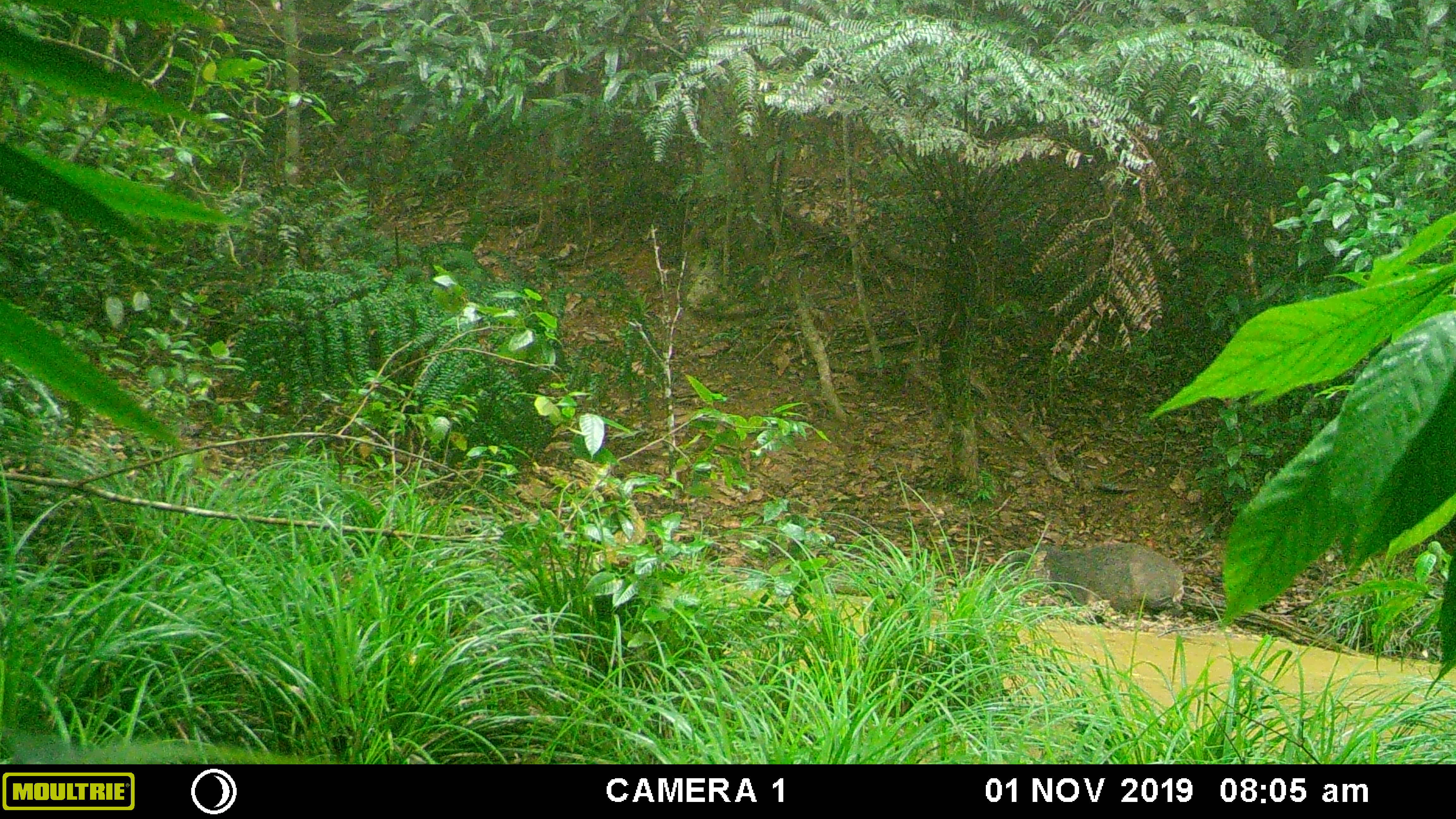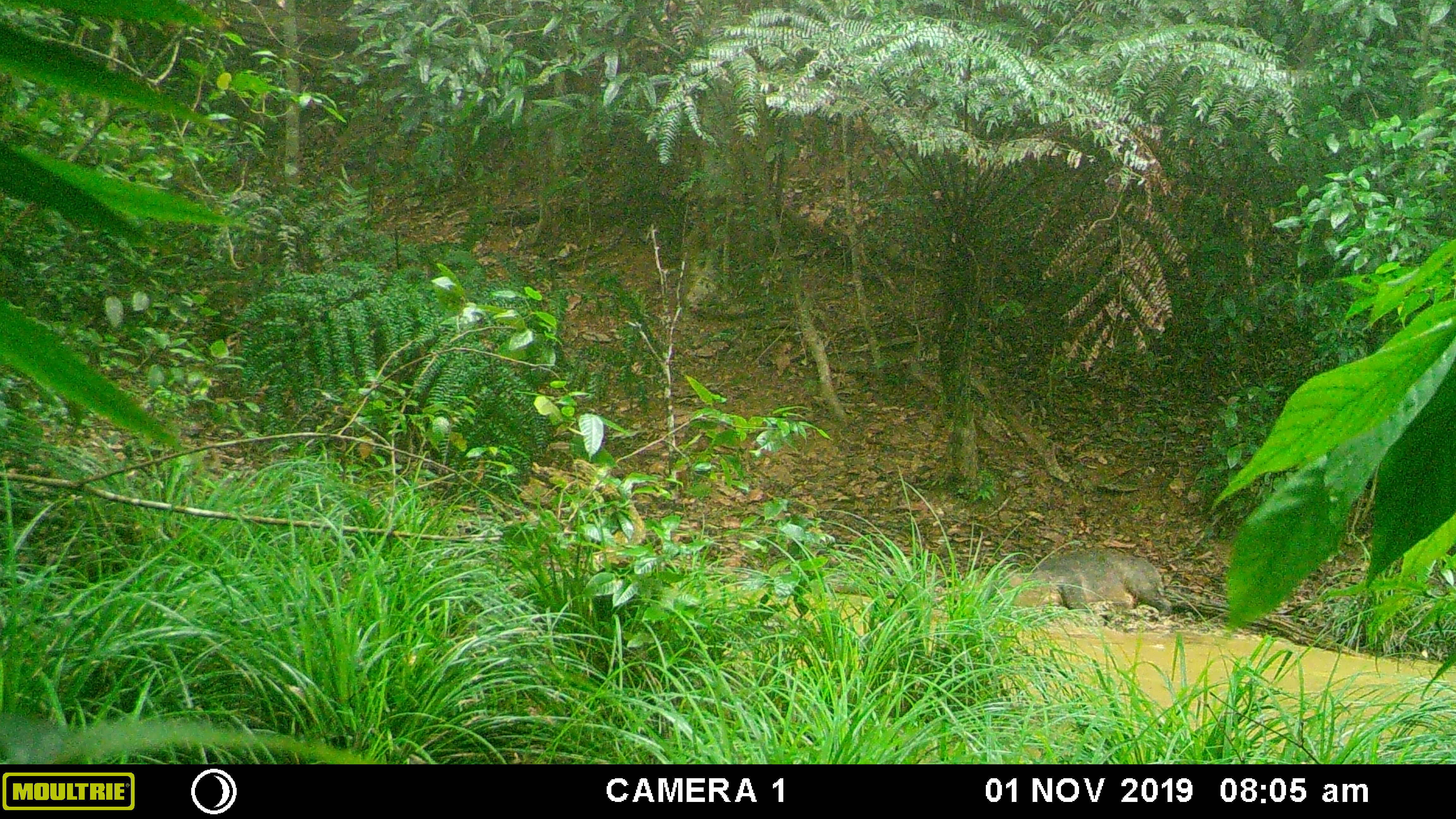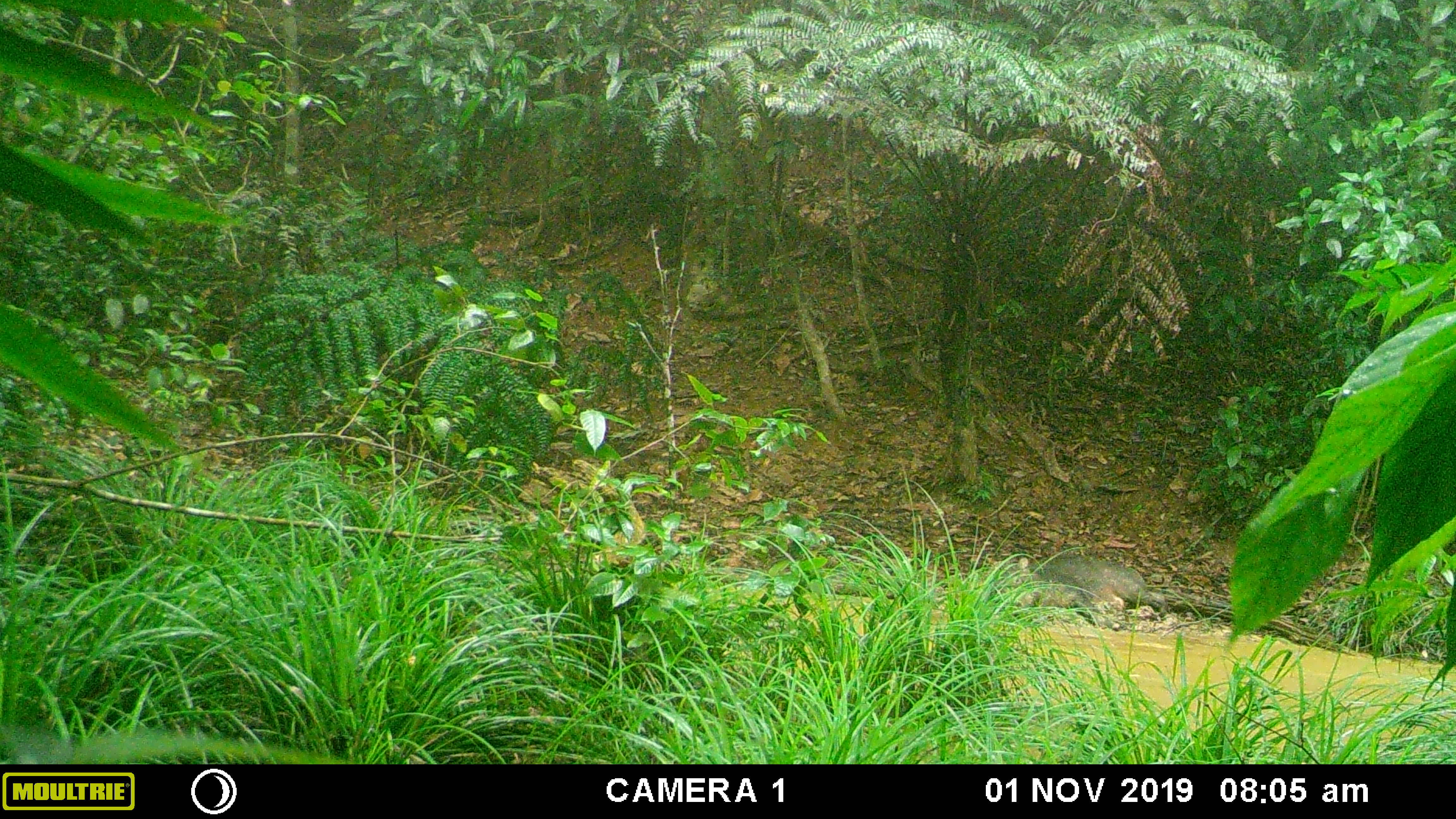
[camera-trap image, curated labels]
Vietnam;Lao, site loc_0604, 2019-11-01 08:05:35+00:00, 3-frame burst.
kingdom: Animalia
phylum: Chordata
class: Mammalia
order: Artiodactyla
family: Suidae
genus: Sus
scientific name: Sus scrofa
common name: eurasian wild pig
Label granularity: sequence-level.